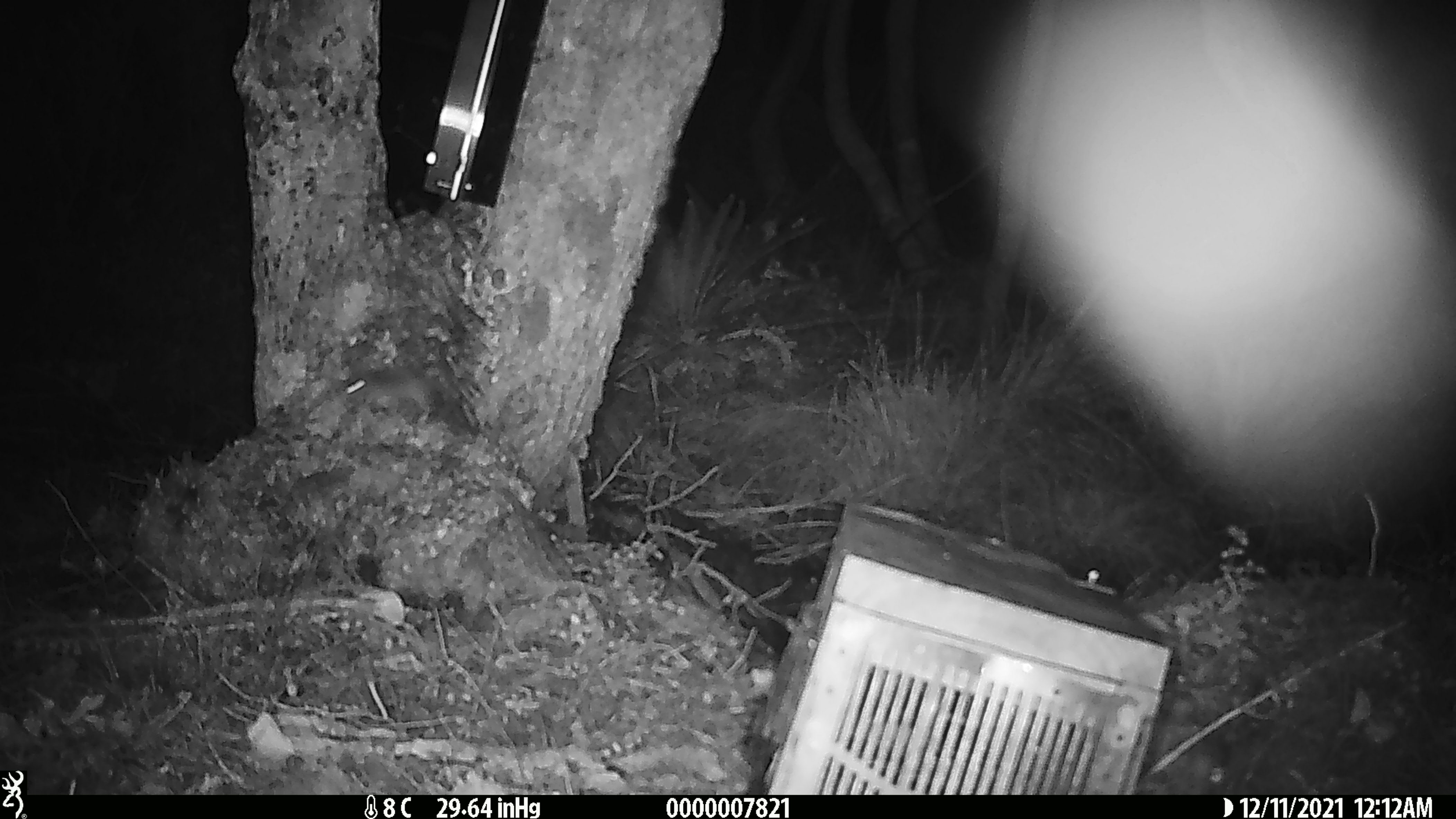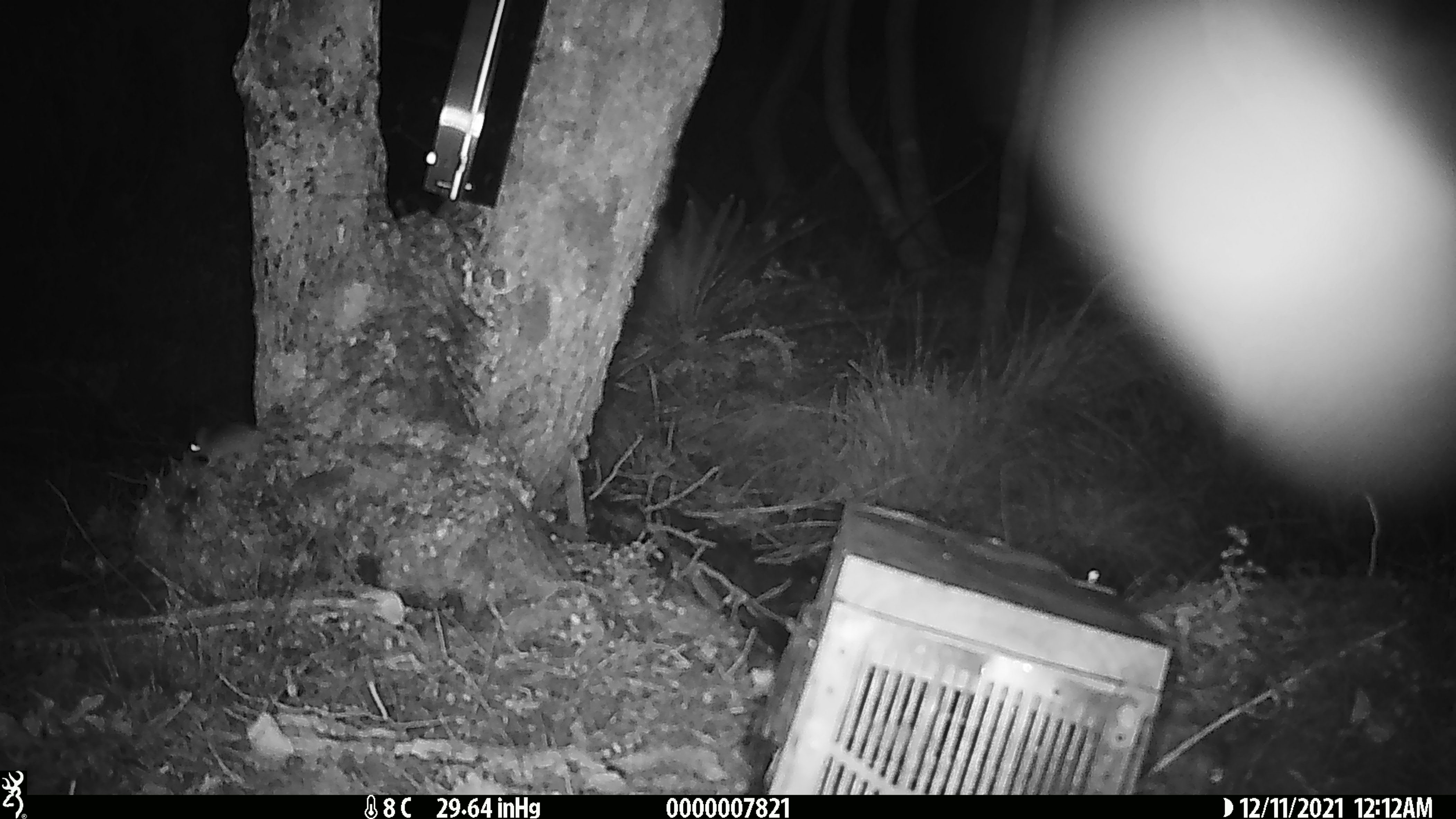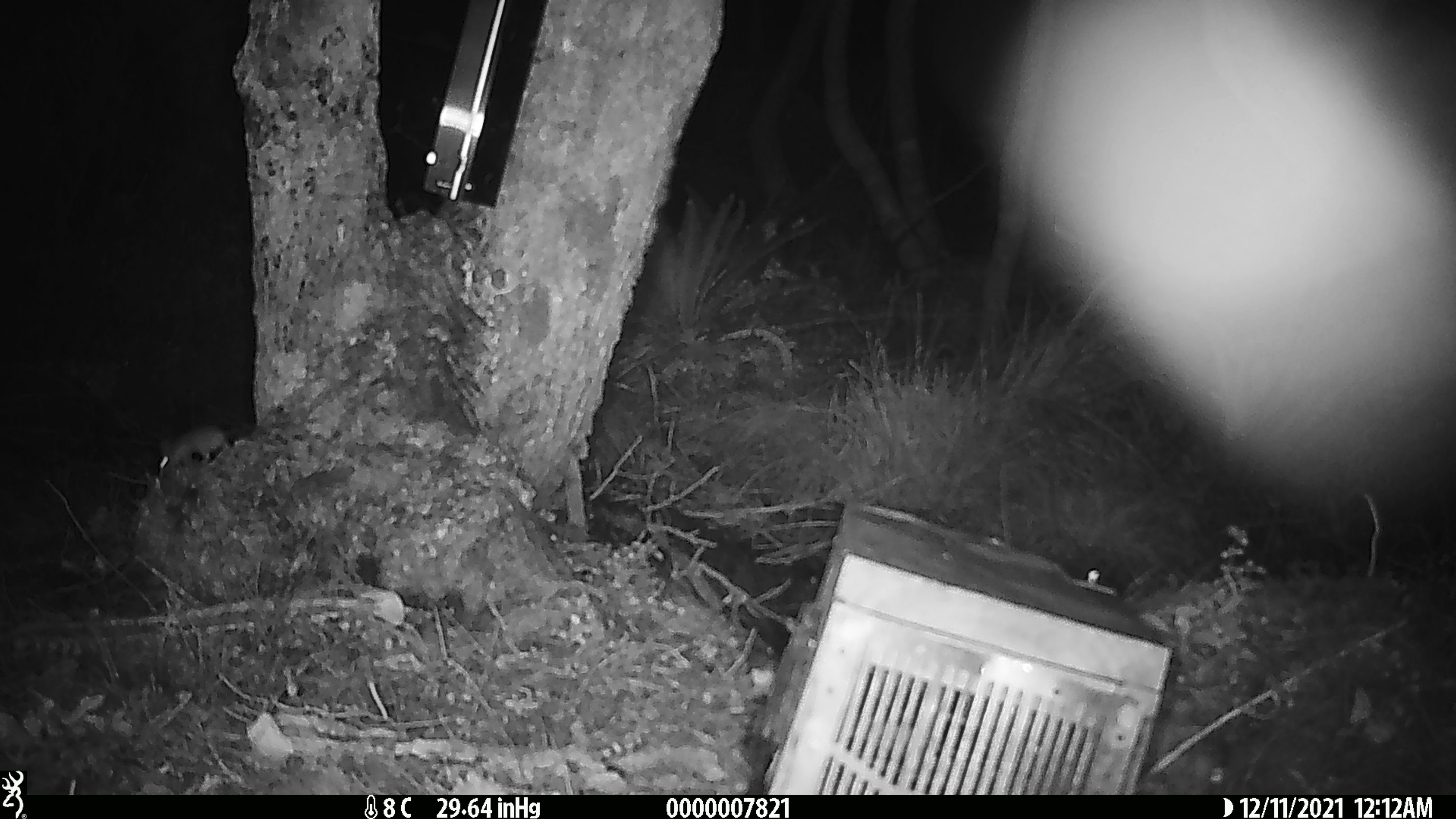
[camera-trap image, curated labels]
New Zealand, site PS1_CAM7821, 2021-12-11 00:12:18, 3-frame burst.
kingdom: Animalia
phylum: Chordata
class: Mammalia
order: Rodentia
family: Muridae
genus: Mus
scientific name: Mus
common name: mouse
Mouse (Mus).